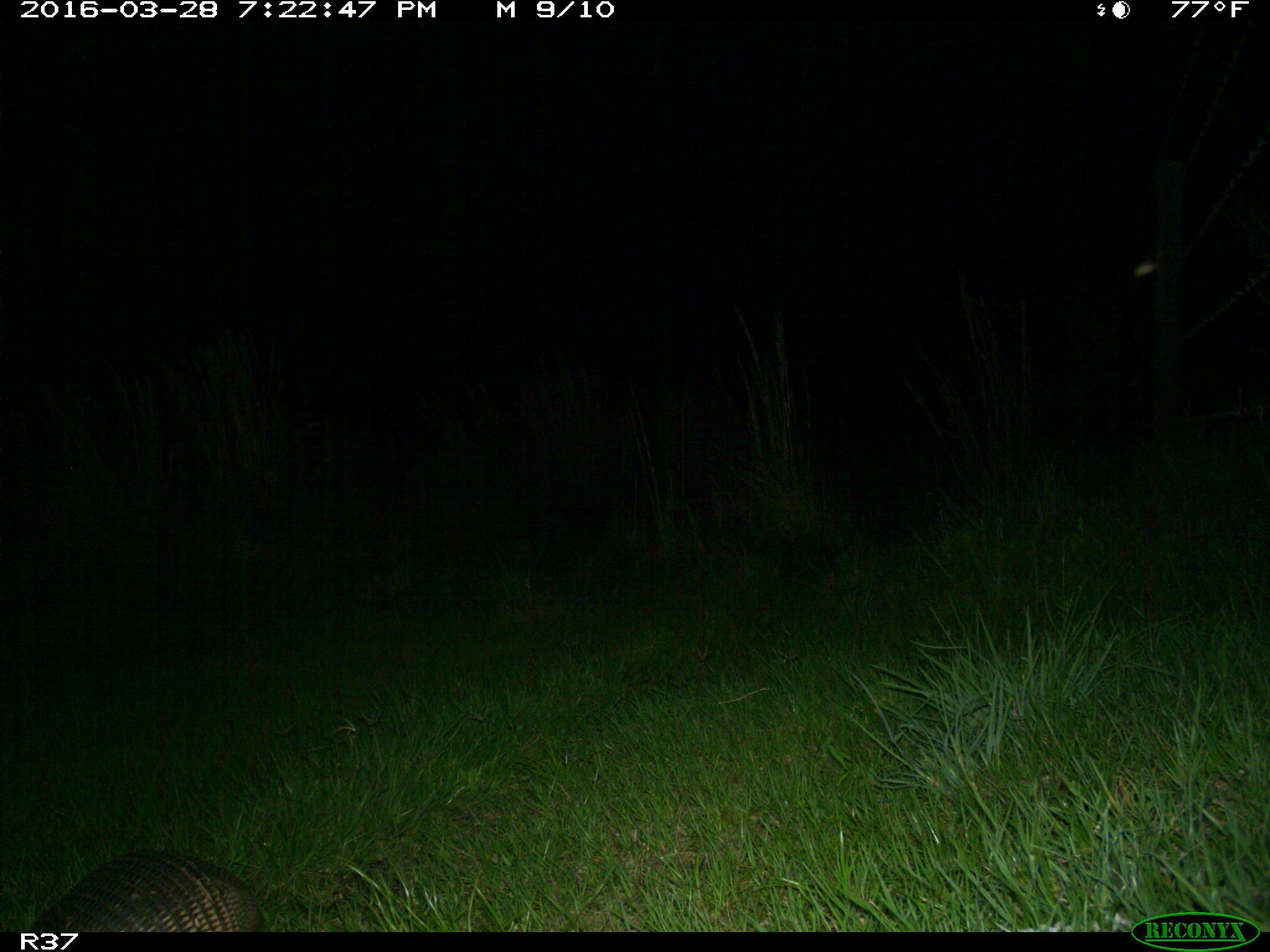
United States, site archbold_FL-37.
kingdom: Animalia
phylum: Chordata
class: Mammalia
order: Cingulata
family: Dasypodidae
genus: Dasypus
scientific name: Dasypus novemcinctus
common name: nine-banded armadillo